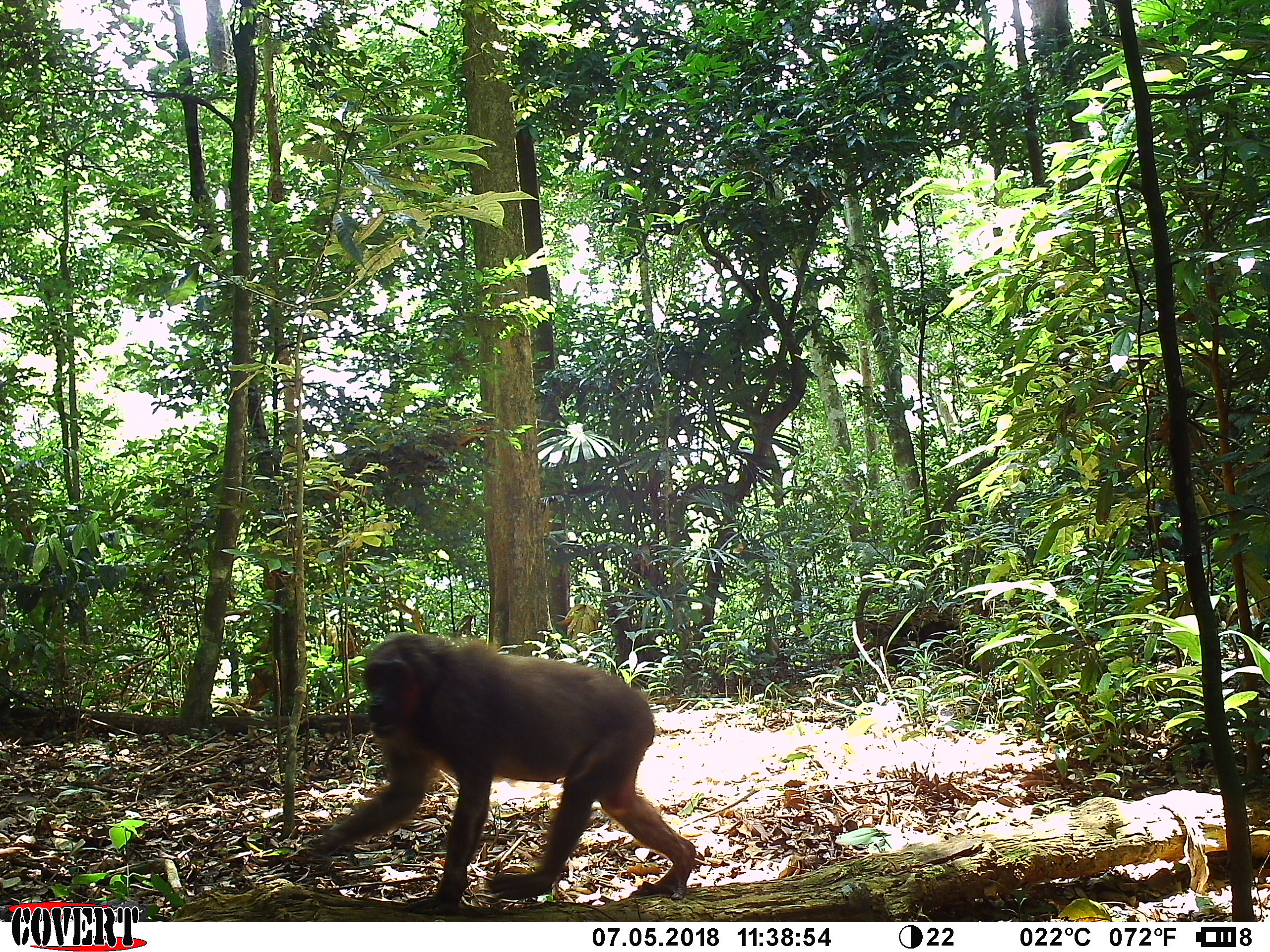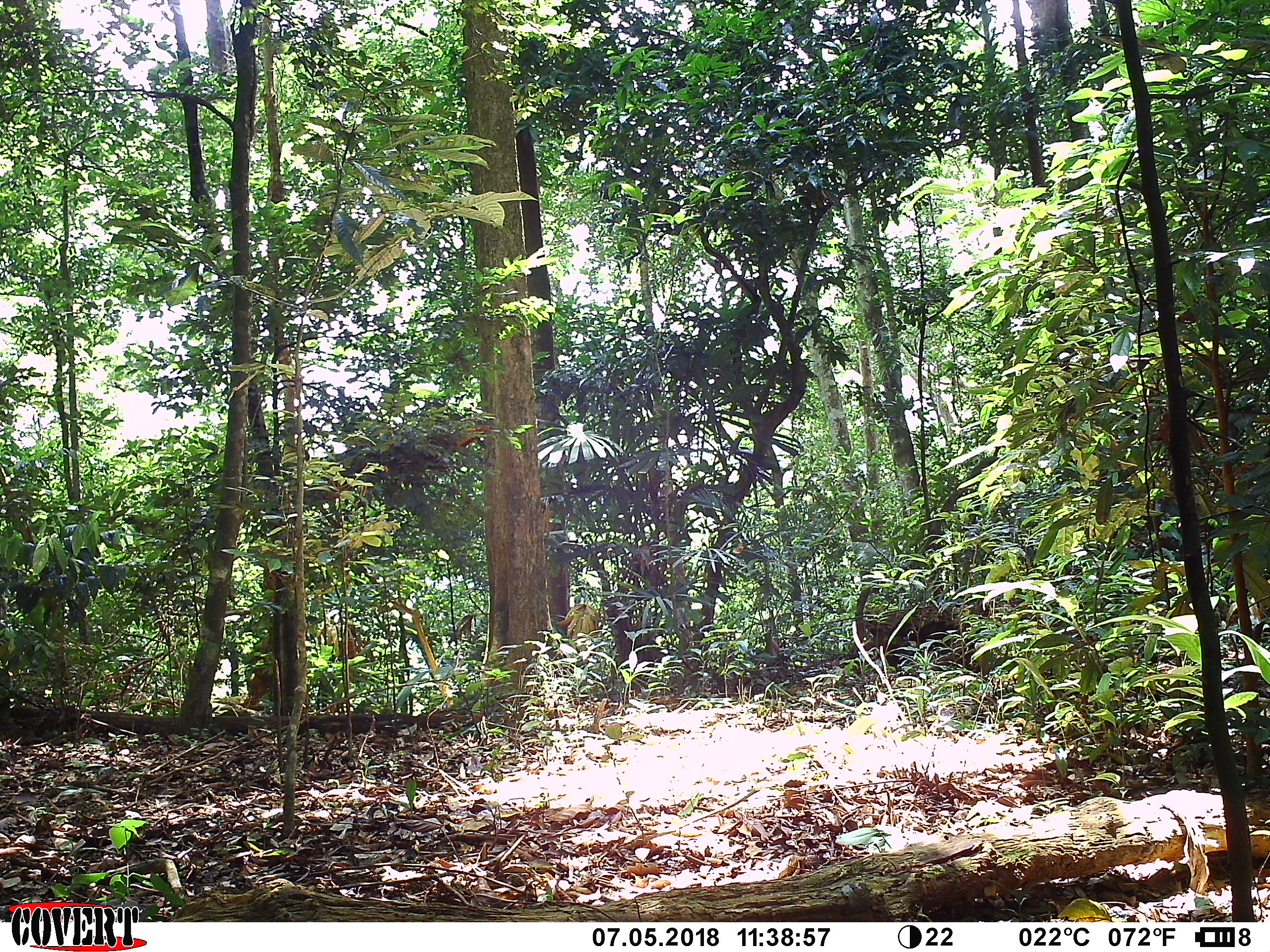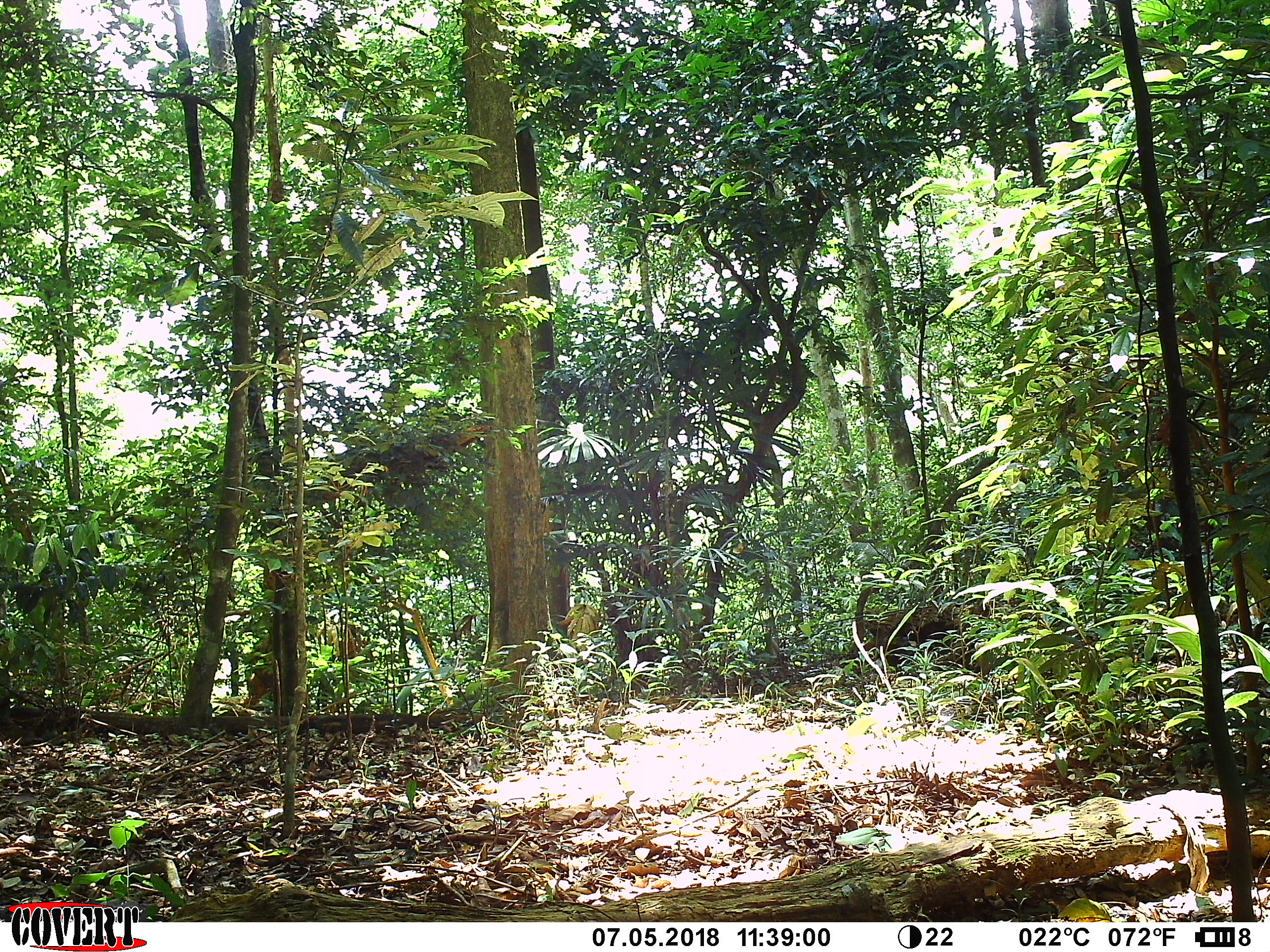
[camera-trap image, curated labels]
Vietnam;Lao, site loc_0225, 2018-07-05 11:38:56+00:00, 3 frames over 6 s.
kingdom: Animalia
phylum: Chordata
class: Mammalia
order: Primates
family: Cercopithecidae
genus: Macaca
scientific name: Macaca arctoides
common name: stump-tailed macaque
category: stump tailed macaque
Stump tailed macaque (stump-tailed macaque) (Macaca arctoides). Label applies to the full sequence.